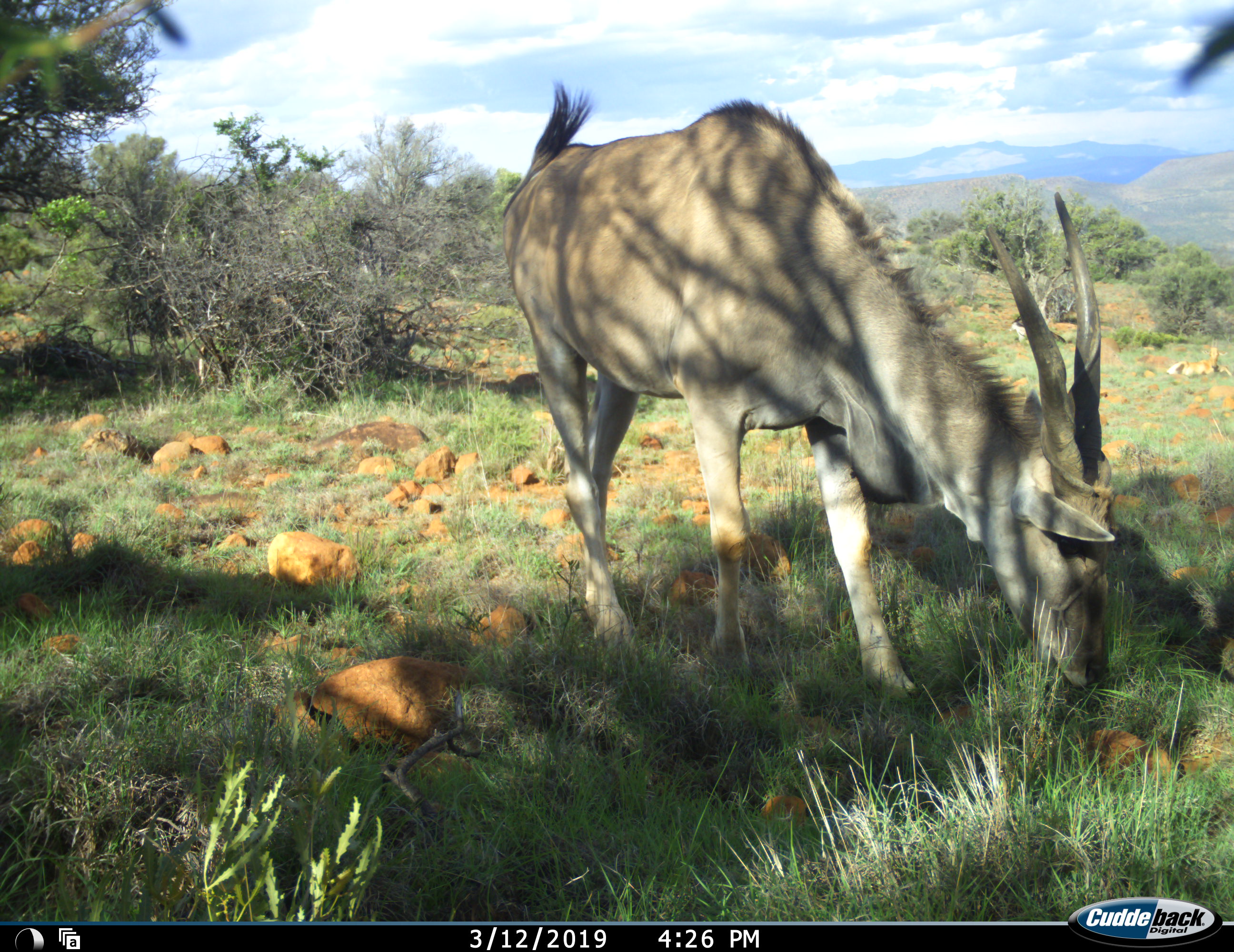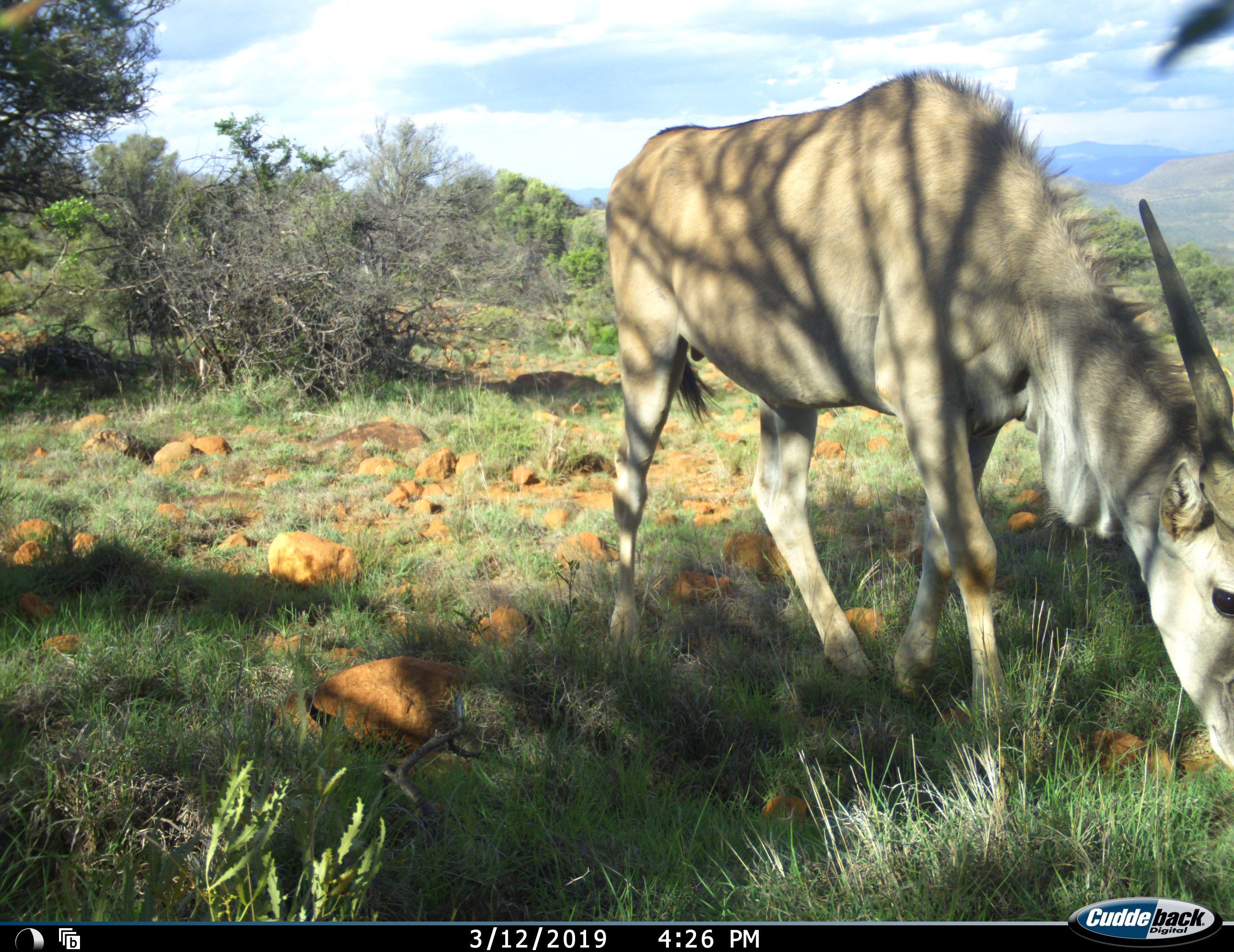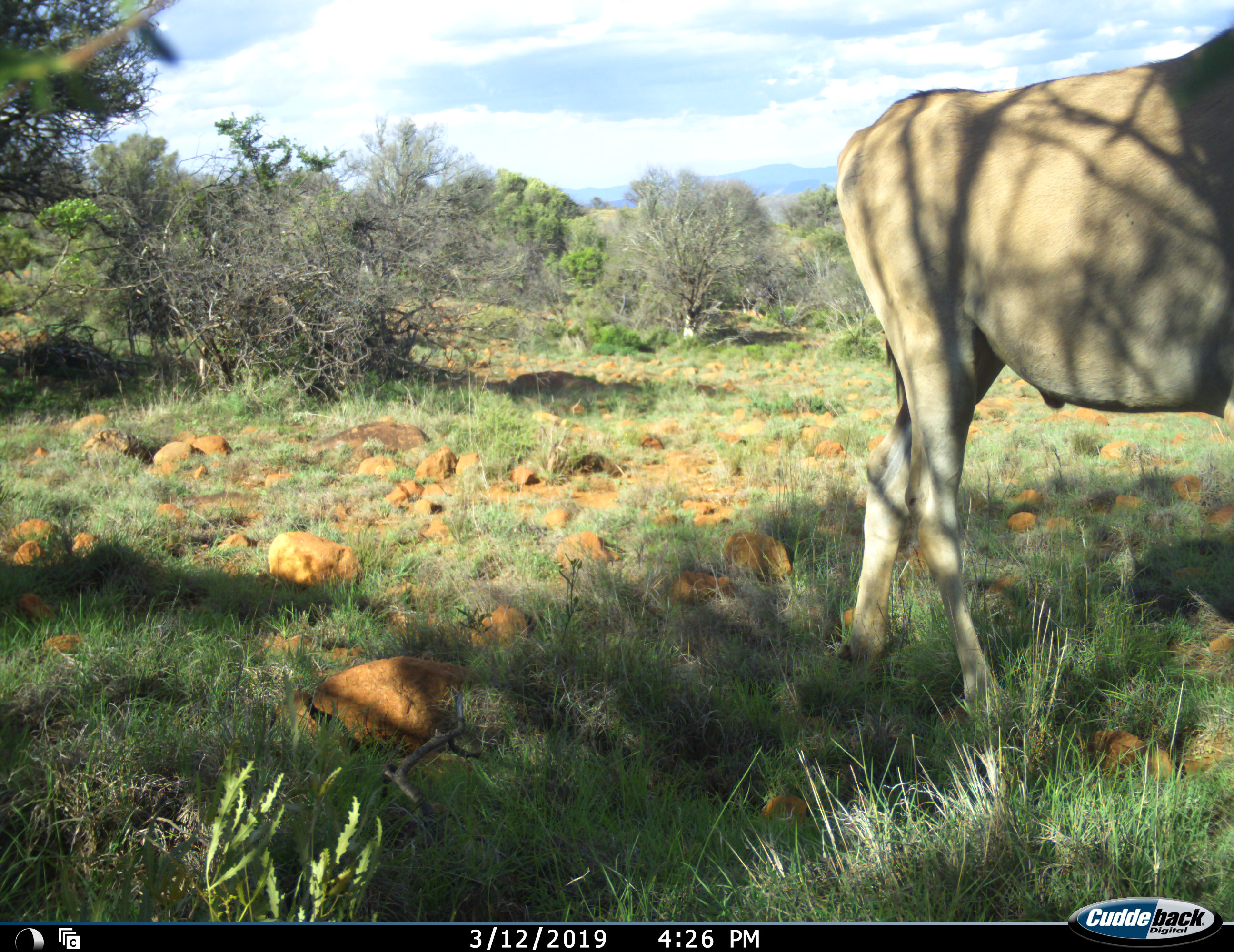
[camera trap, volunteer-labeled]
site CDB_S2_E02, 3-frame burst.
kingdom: Animalia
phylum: Chordata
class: Mammalia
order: Artiodactyla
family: Bovidae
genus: Tragelaphus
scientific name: Tragelaphus oryx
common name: eland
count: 1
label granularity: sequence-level